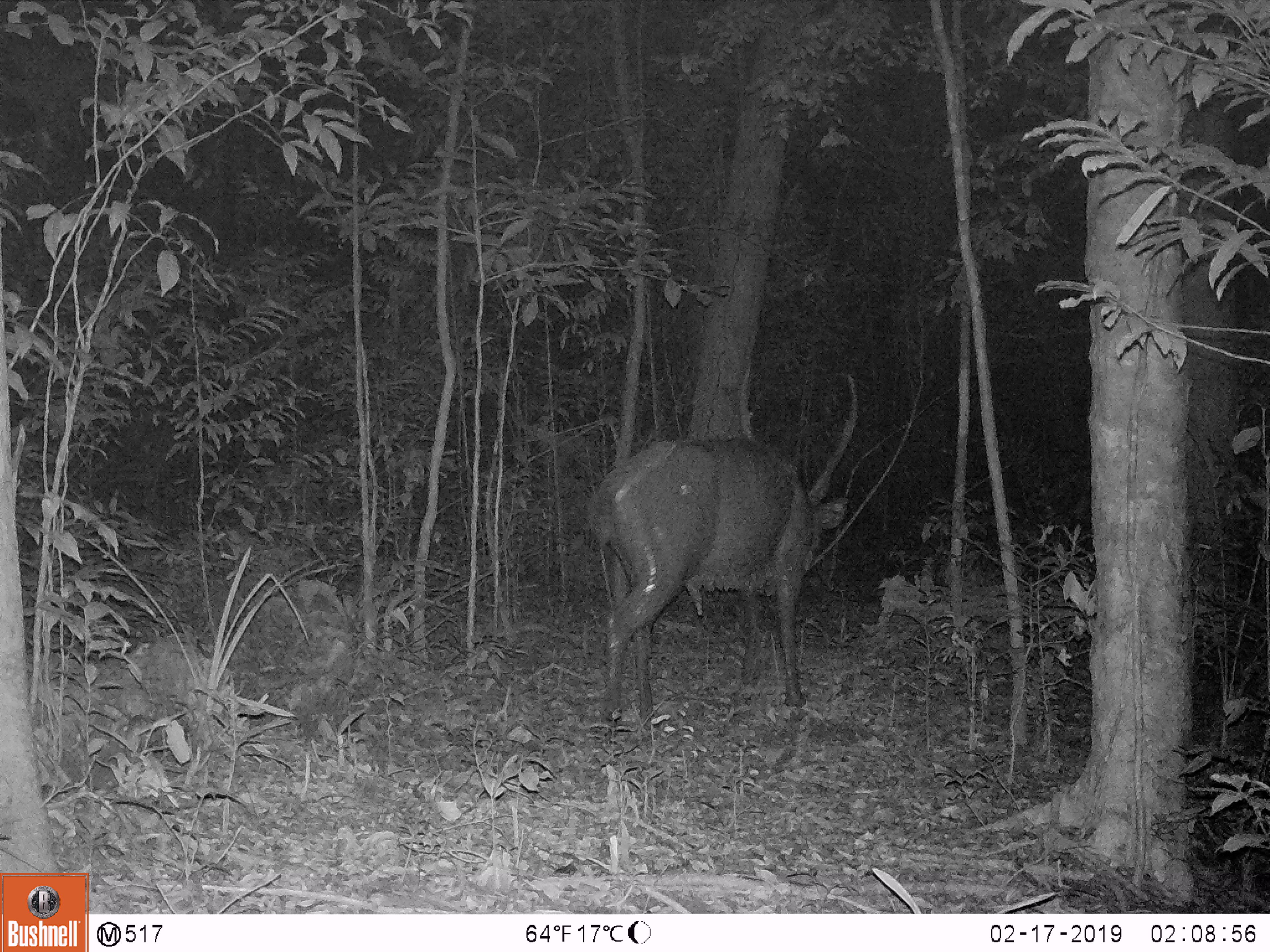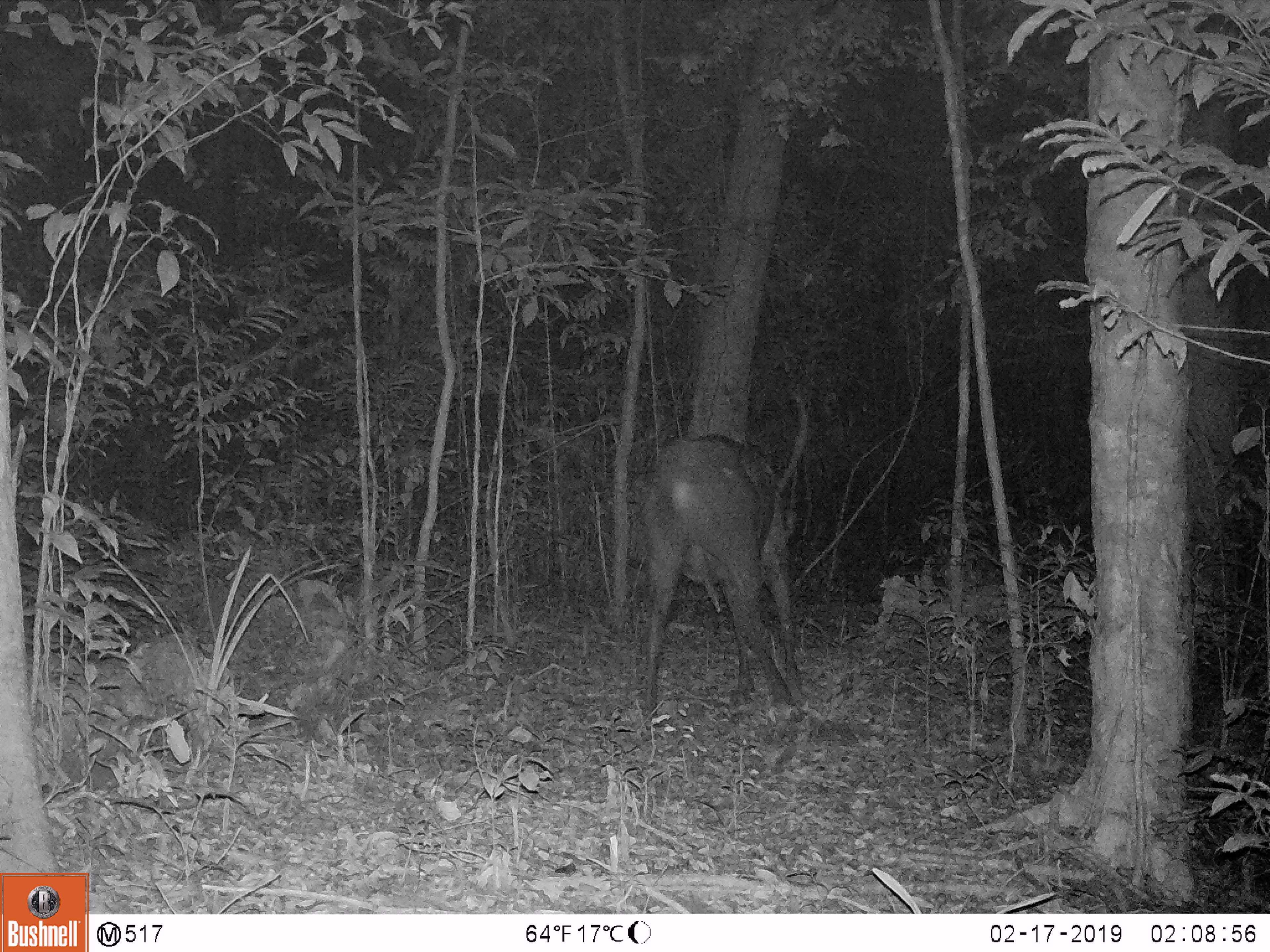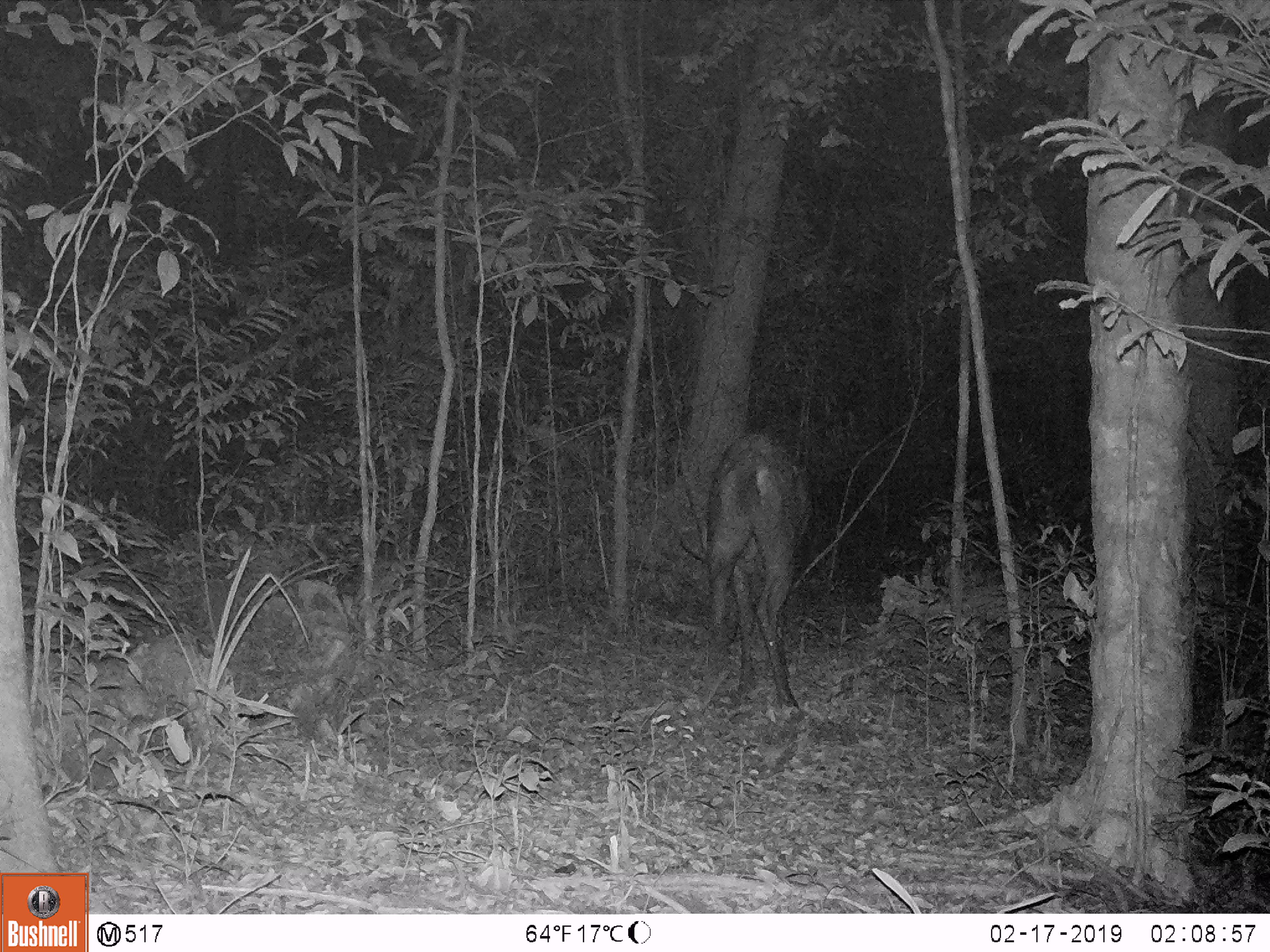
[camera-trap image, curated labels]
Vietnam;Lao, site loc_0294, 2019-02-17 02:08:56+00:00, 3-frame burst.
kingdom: Animalia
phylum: Chordata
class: Mammalia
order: Artiodactyla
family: Cervidae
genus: Rusa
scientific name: Rusa unicolor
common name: sambar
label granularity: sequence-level